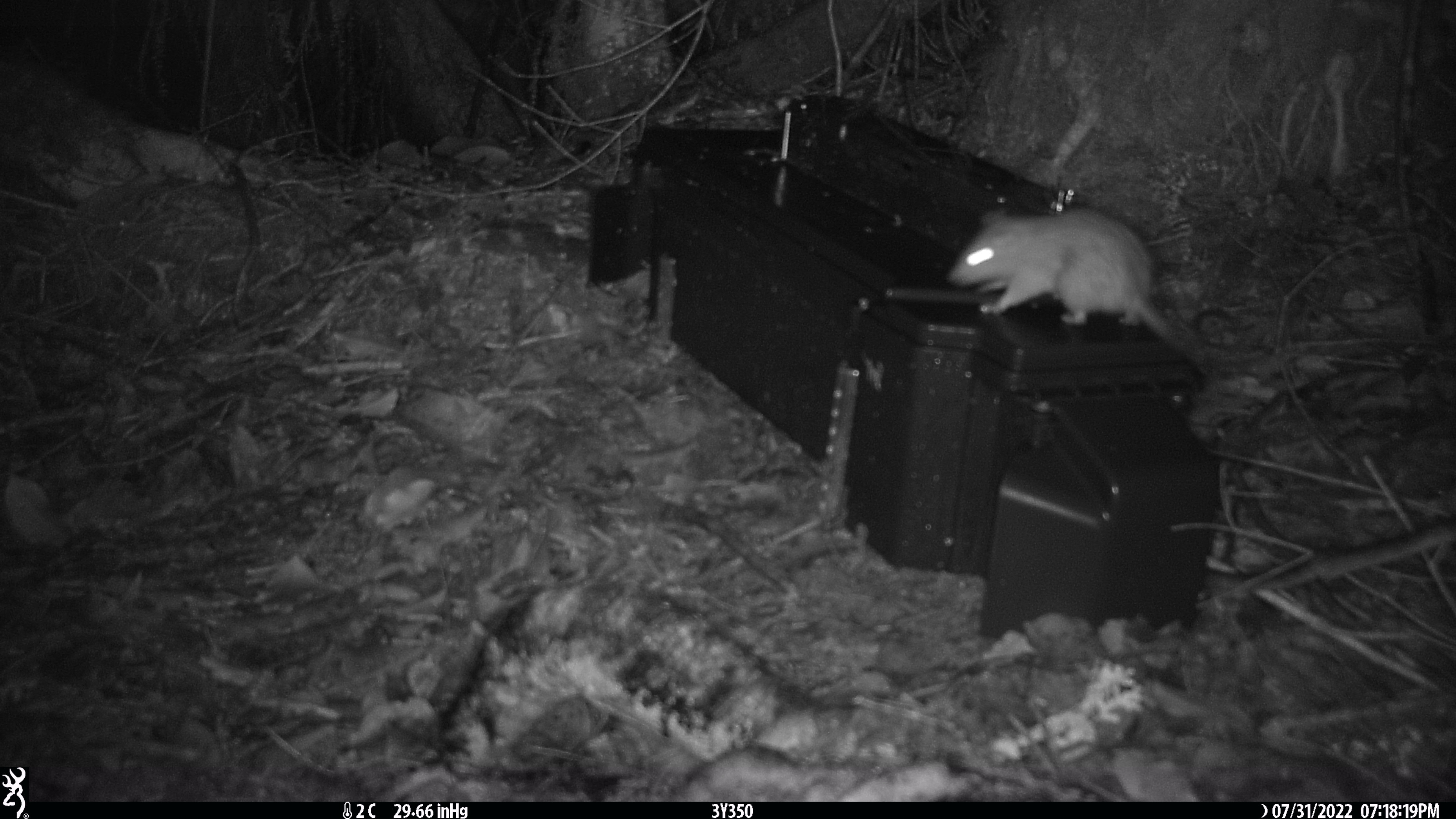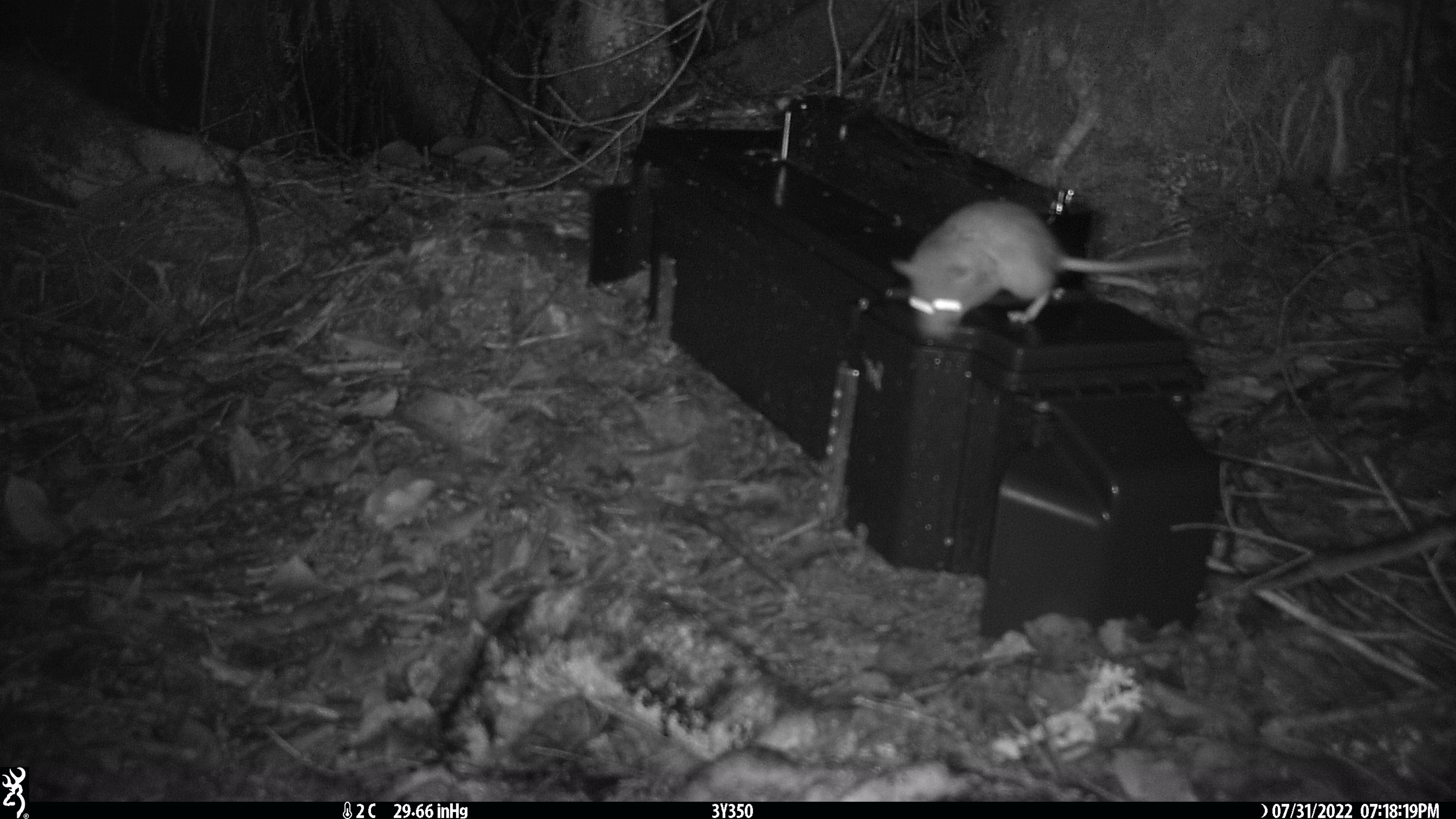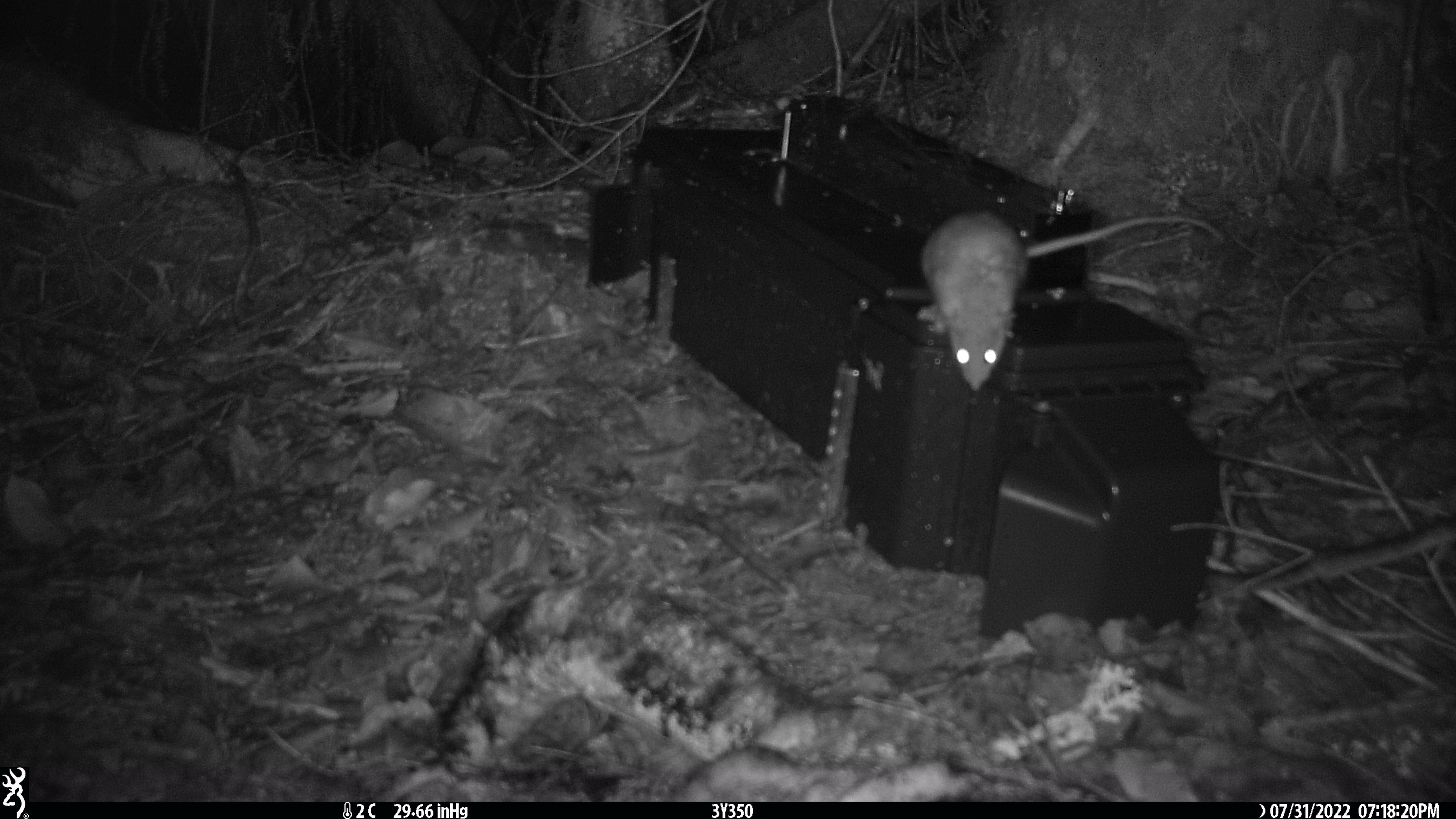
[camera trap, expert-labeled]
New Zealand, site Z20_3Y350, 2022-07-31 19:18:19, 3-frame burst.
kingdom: Animalia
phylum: Chordata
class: Mammalia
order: Rodentia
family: Muridae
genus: Rattus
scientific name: Rattus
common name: rat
Rat (Rattus).